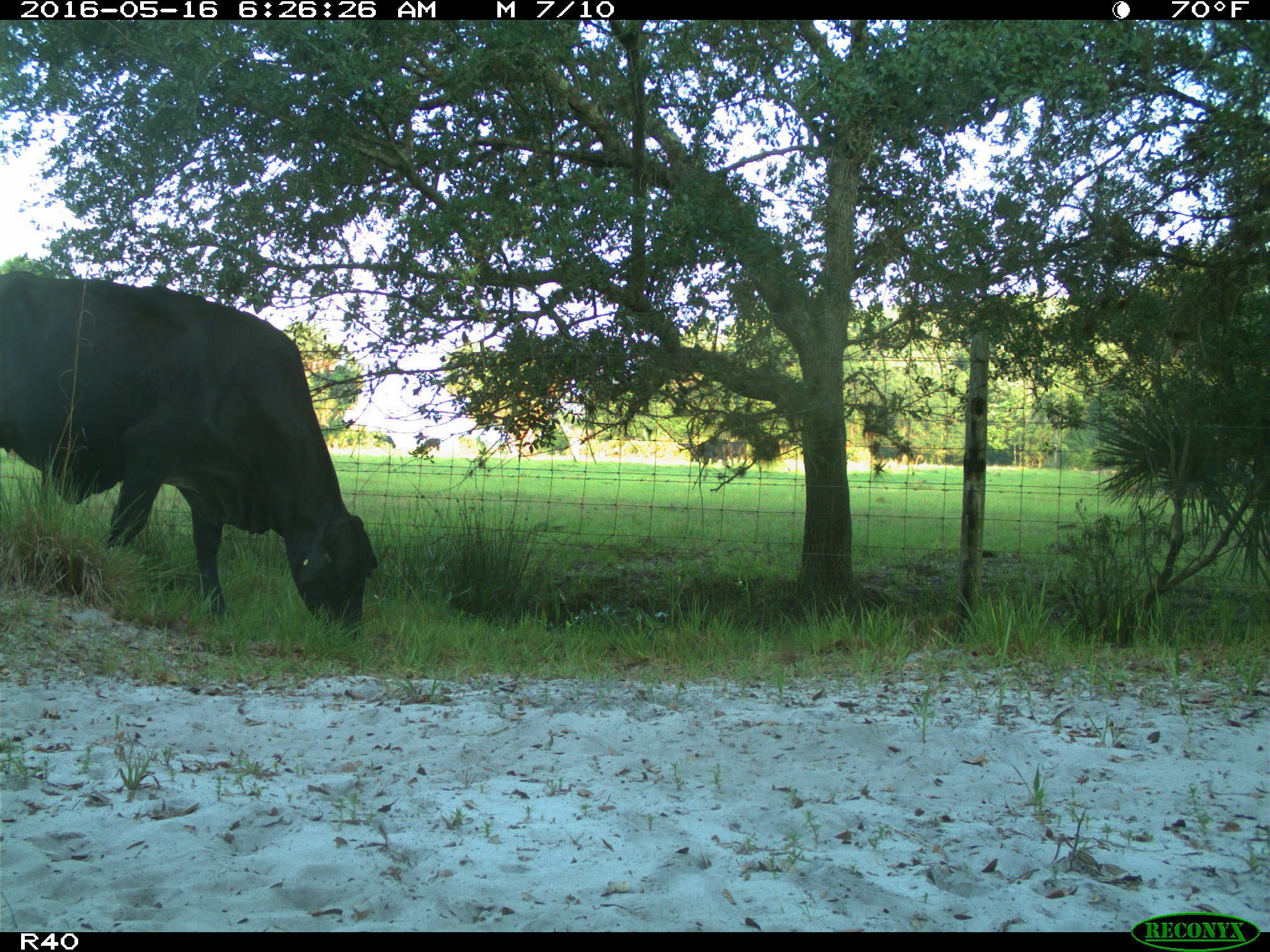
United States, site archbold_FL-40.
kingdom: Animalia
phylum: Chordata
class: Mammalia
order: Artiodactyla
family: Bovidae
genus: Bos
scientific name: Bos taurus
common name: domestic cow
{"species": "Bos taurus (domestic cow)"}